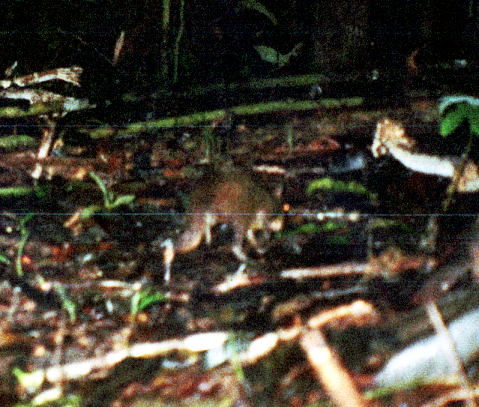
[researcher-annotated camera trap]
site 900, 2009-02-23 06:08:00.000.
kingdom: Animalia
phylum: Chordata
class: Mammalia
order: Rodentia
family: Dasyproctidae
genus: Myoprocta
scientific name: Myoprocta pratti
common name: green acouchi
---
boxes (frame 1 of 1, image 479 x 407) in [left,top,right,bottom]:
myoprocta pratti: [174,167,292,260]